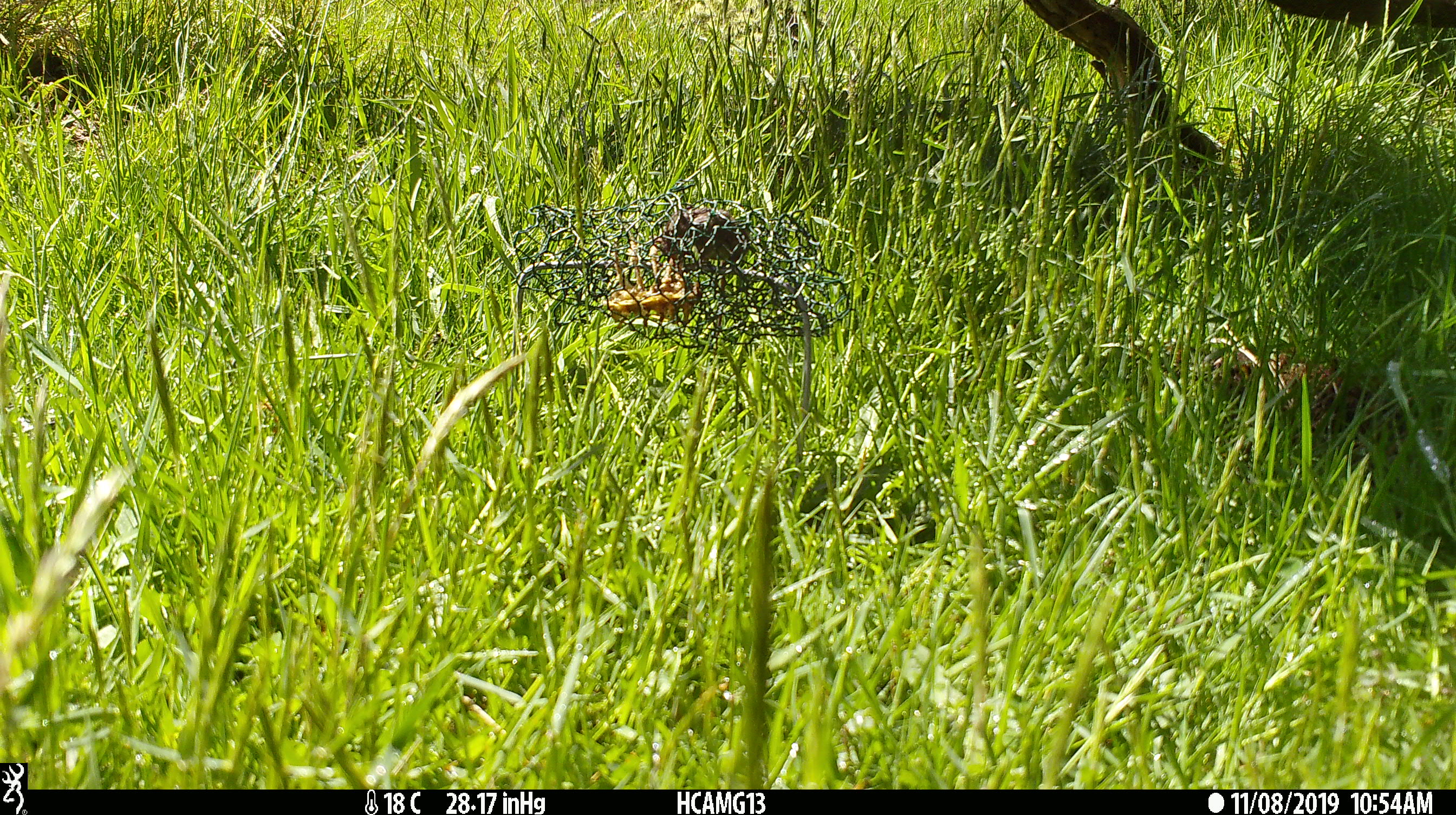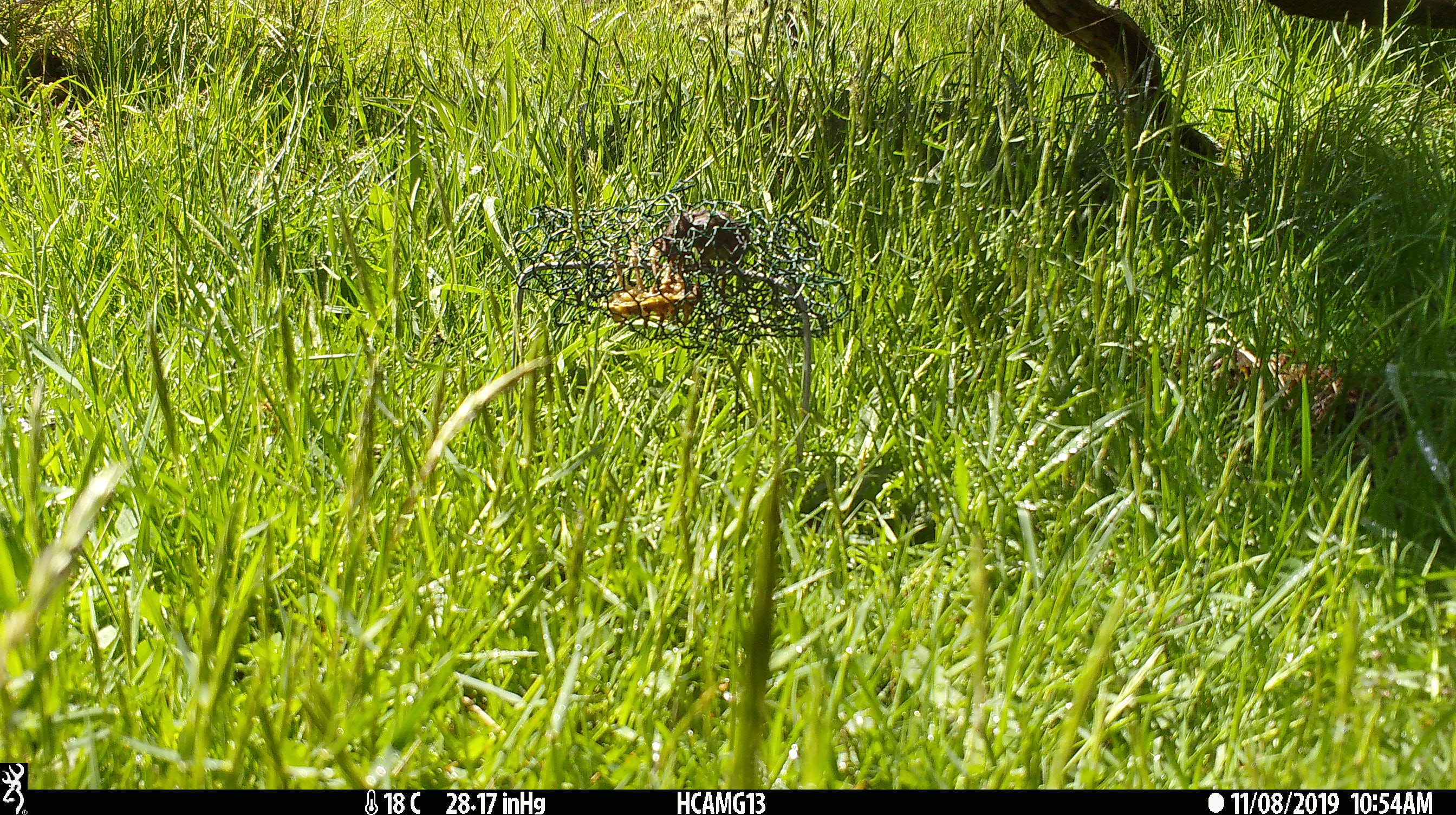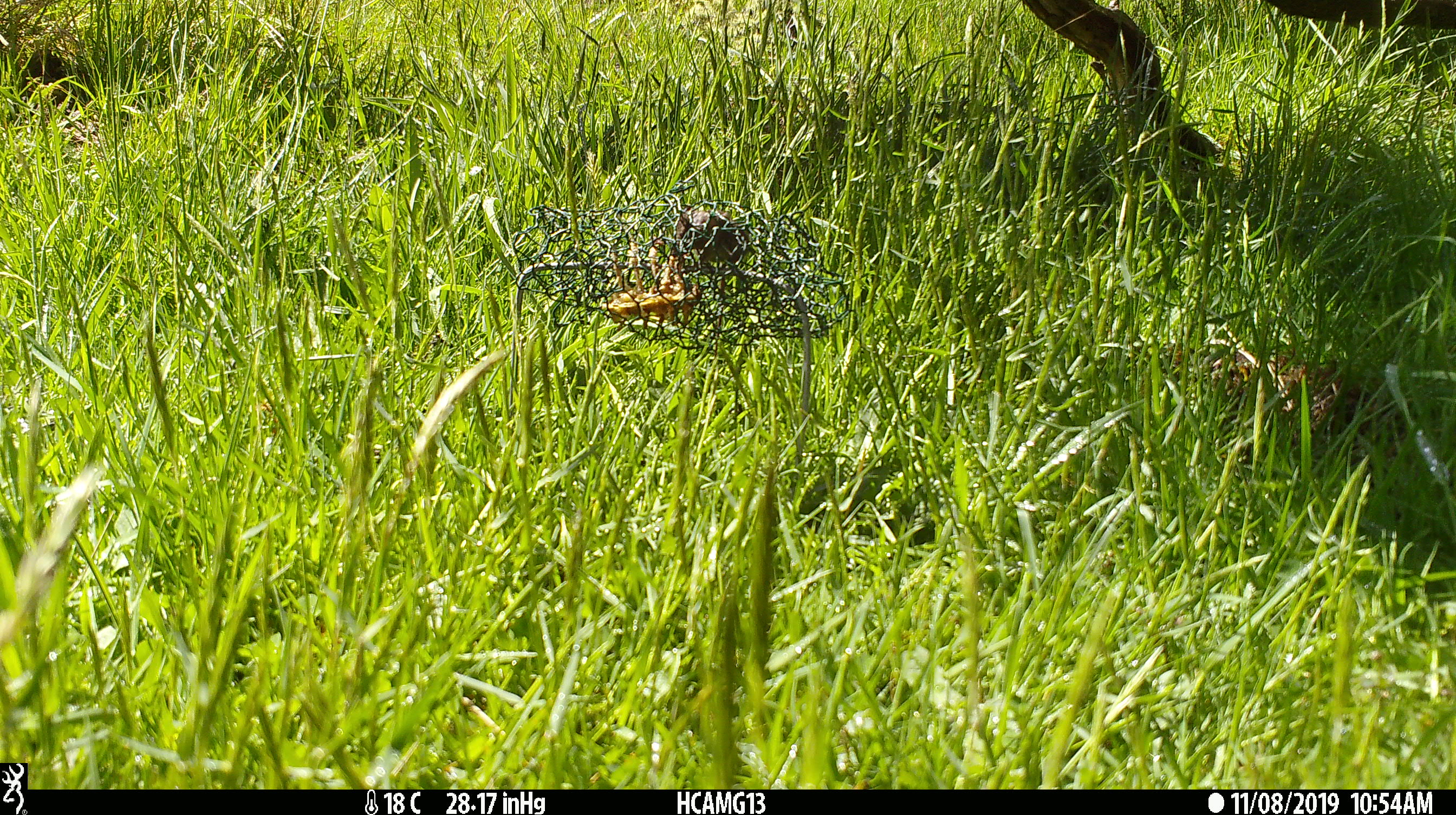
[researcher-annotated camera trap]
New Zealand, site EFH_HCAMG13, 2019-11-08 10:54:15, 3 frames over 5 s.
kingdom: Animalia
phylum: Chordata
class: Mammalia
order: Rodentia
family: Muridae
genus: Mus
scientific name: Mus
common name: mouse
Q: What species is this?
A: Mouse (Mus).